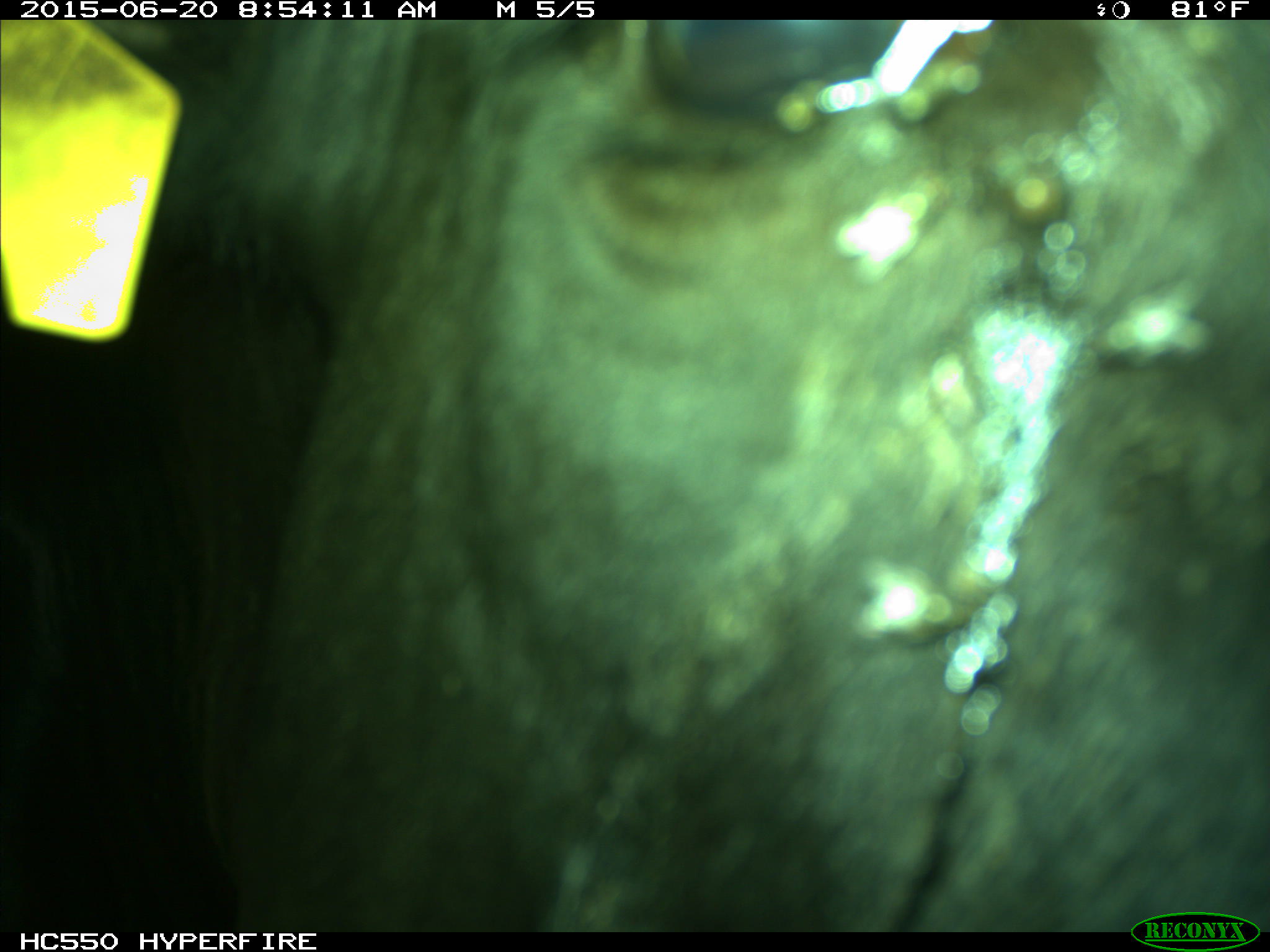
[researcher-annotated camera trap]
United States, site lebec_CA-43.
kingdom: Animalia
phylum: Chordata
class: Mammalia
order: Artiodactyla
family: Bovidae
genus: Bos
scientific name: Bos taurus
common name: domestic cow